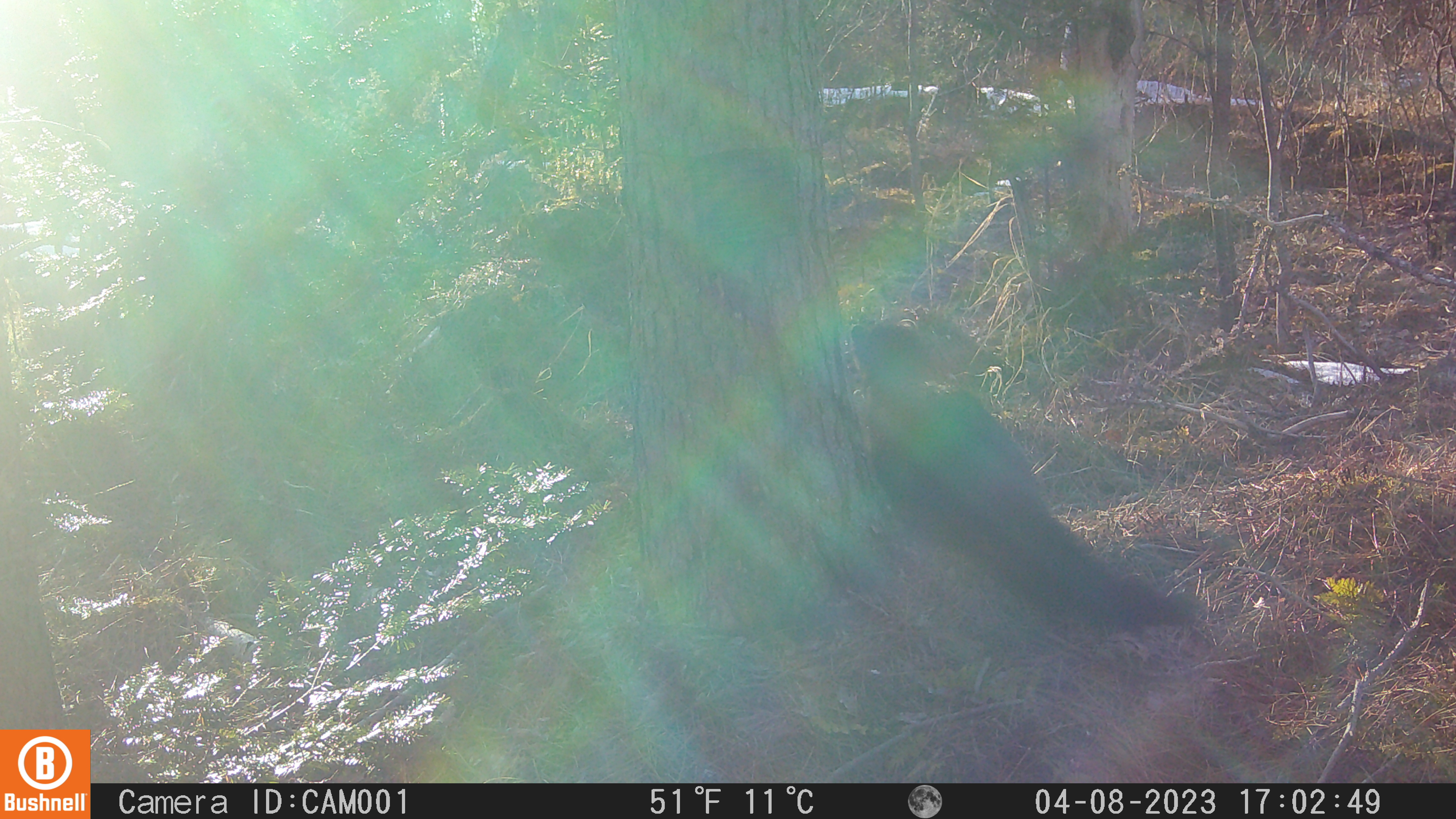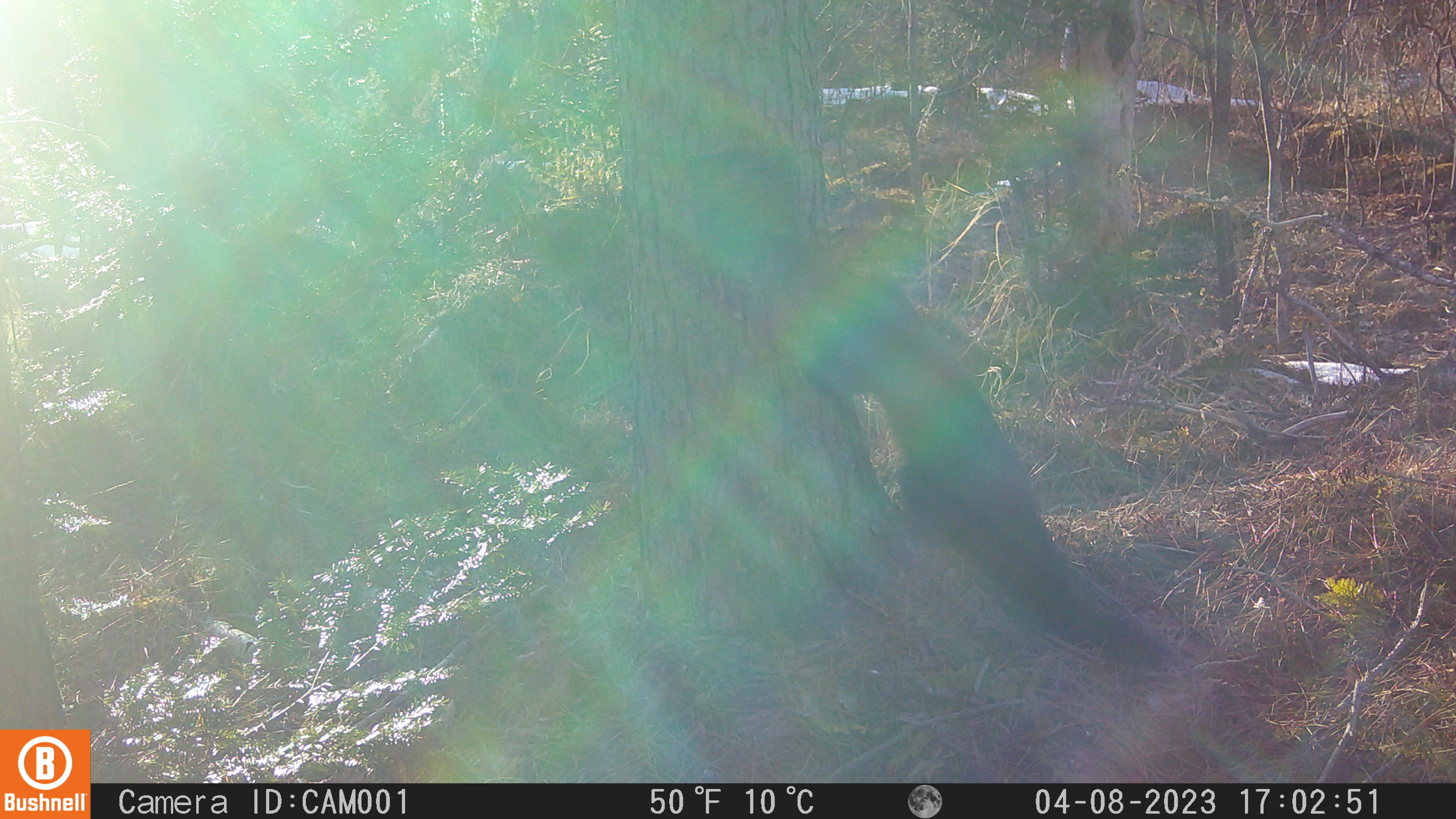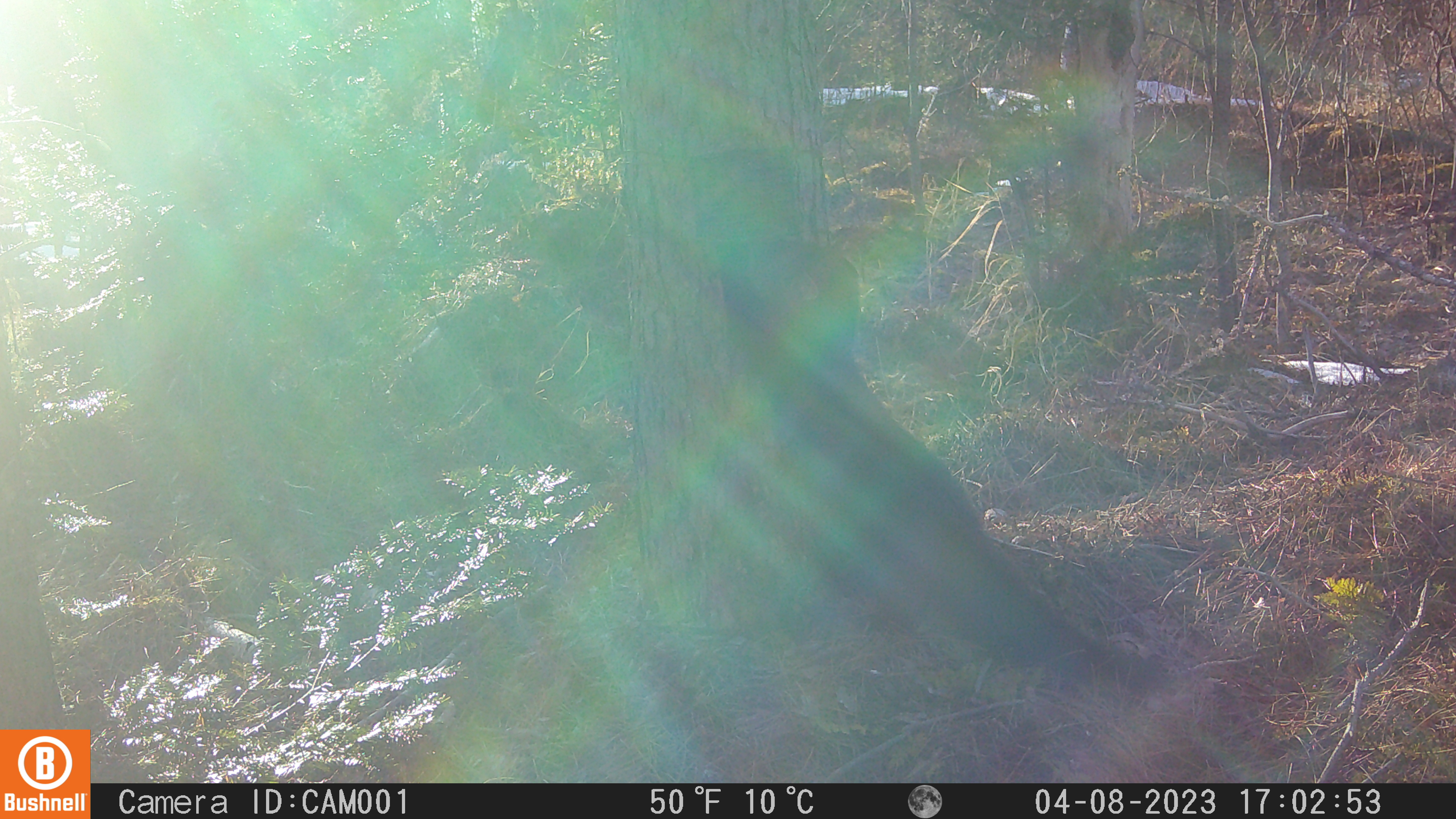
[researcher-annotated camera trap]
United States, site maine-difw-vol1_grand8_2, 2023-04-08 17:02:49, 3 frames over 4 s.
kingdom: Animalia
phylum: Chordata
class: Mammalia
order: Carnivora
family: Mustelidae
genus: Pekania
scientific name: Pekania pennanti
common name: fisher